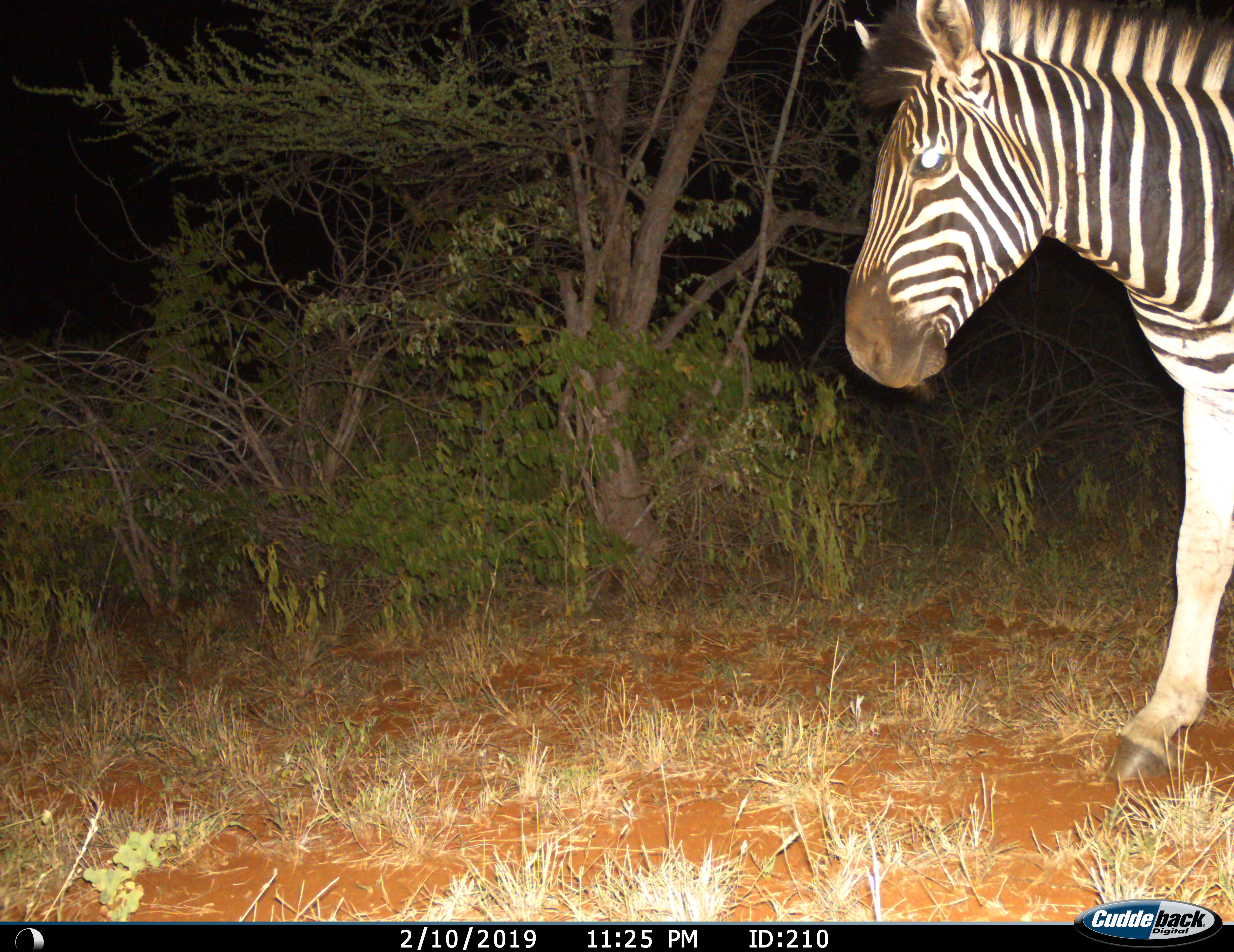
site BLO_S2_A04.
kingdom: Animalia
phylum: Chordata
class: Mammalia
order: Perissodactyla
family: Equidae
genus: Equus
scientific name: Equus quagga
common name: plains zebra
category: zebraplains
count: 1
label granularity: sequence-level